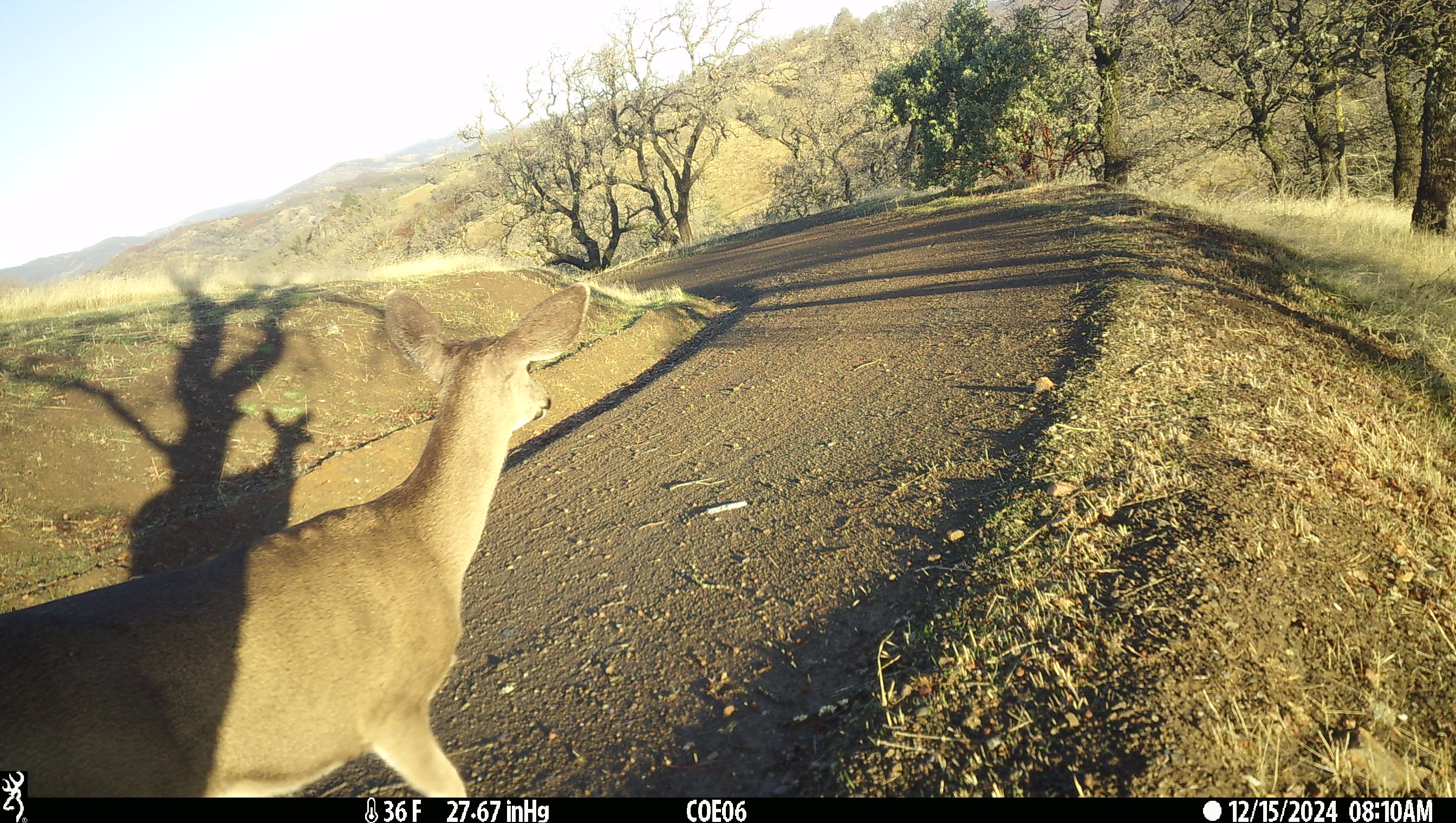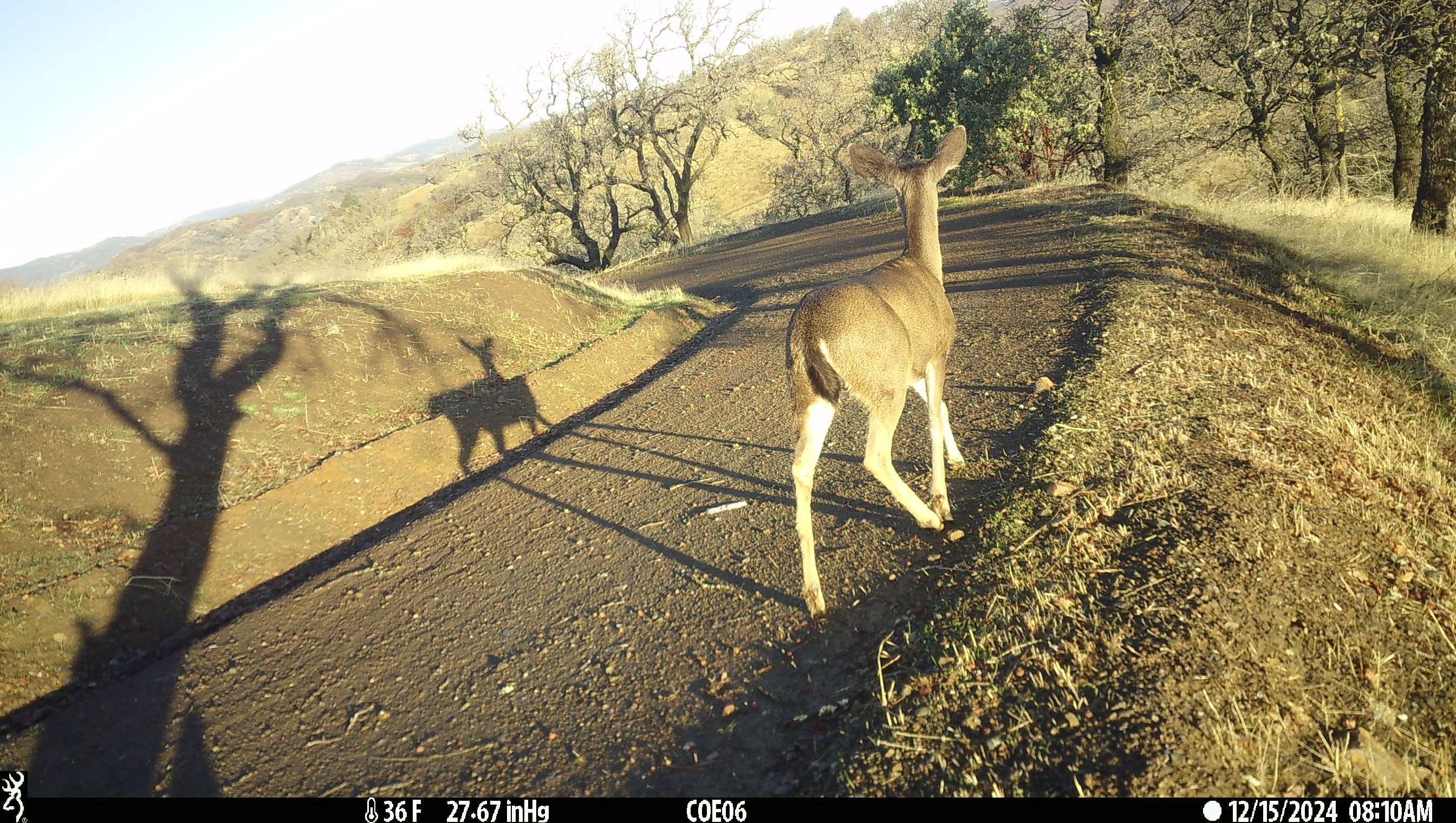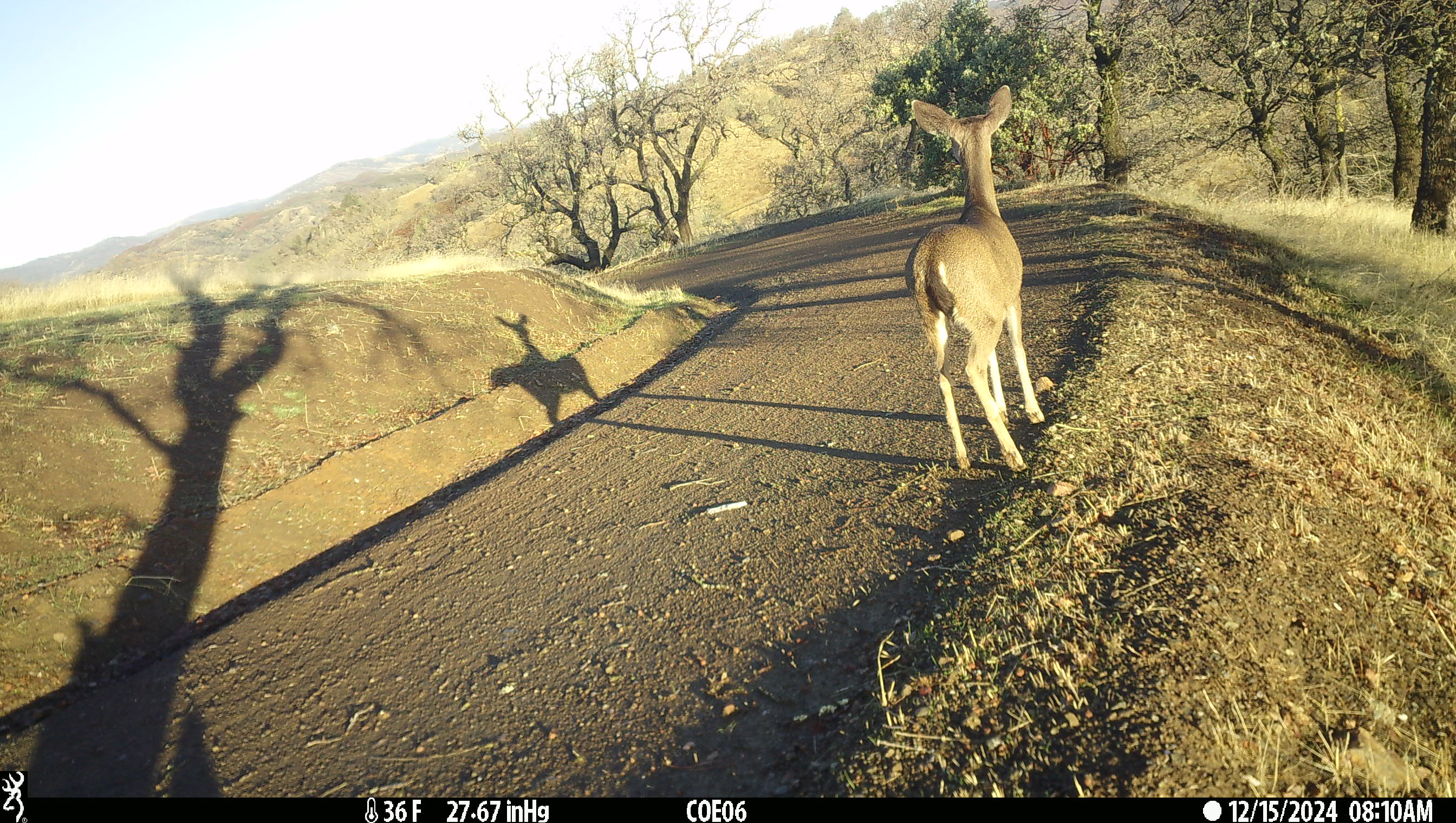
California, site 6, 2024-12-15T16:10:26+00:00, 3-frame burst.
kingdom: Animalia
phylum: Chordata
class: Mammalia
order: Artiodactyla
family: Cervidae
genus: Odocoileus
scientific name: Odocoileus hemionus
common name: mule deer